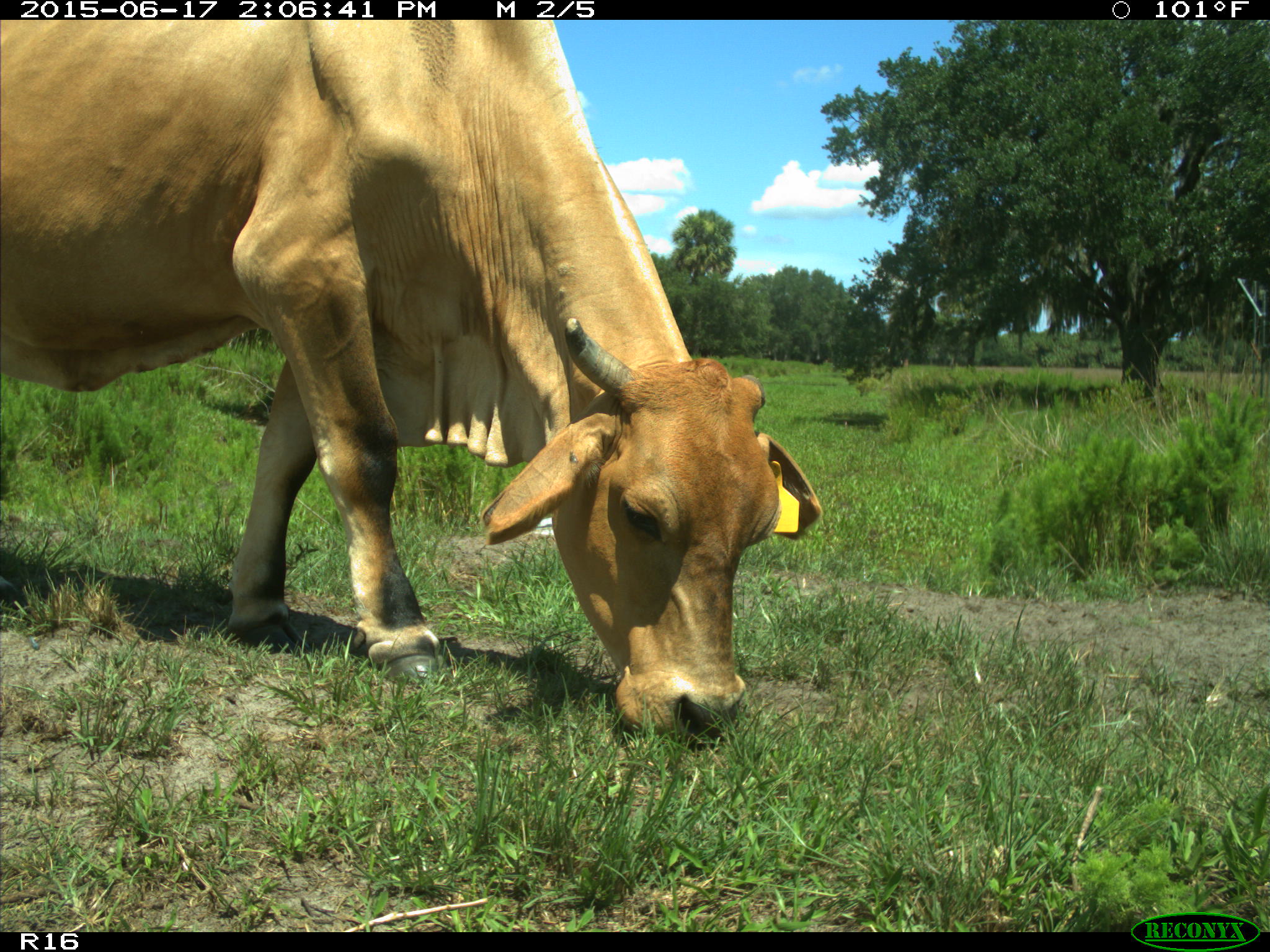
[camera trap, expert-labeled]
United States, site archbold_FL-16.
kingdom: Animalia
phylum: Chordata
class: Mammalia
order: Artiodactyla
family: Bovidae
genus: Bos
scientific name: Bos taurus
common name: domestic cow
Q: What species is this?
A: Bos taurus (domestic cow).